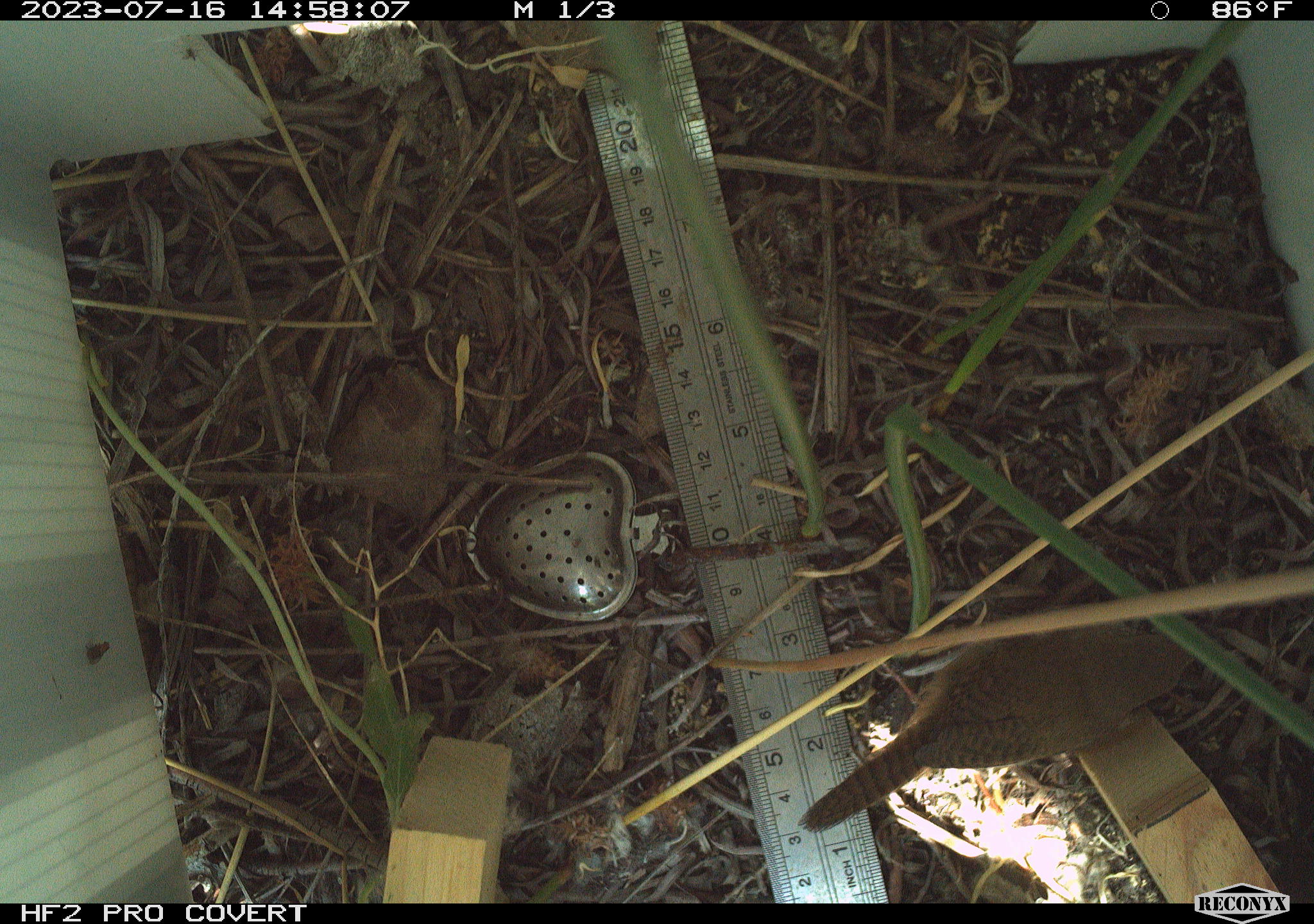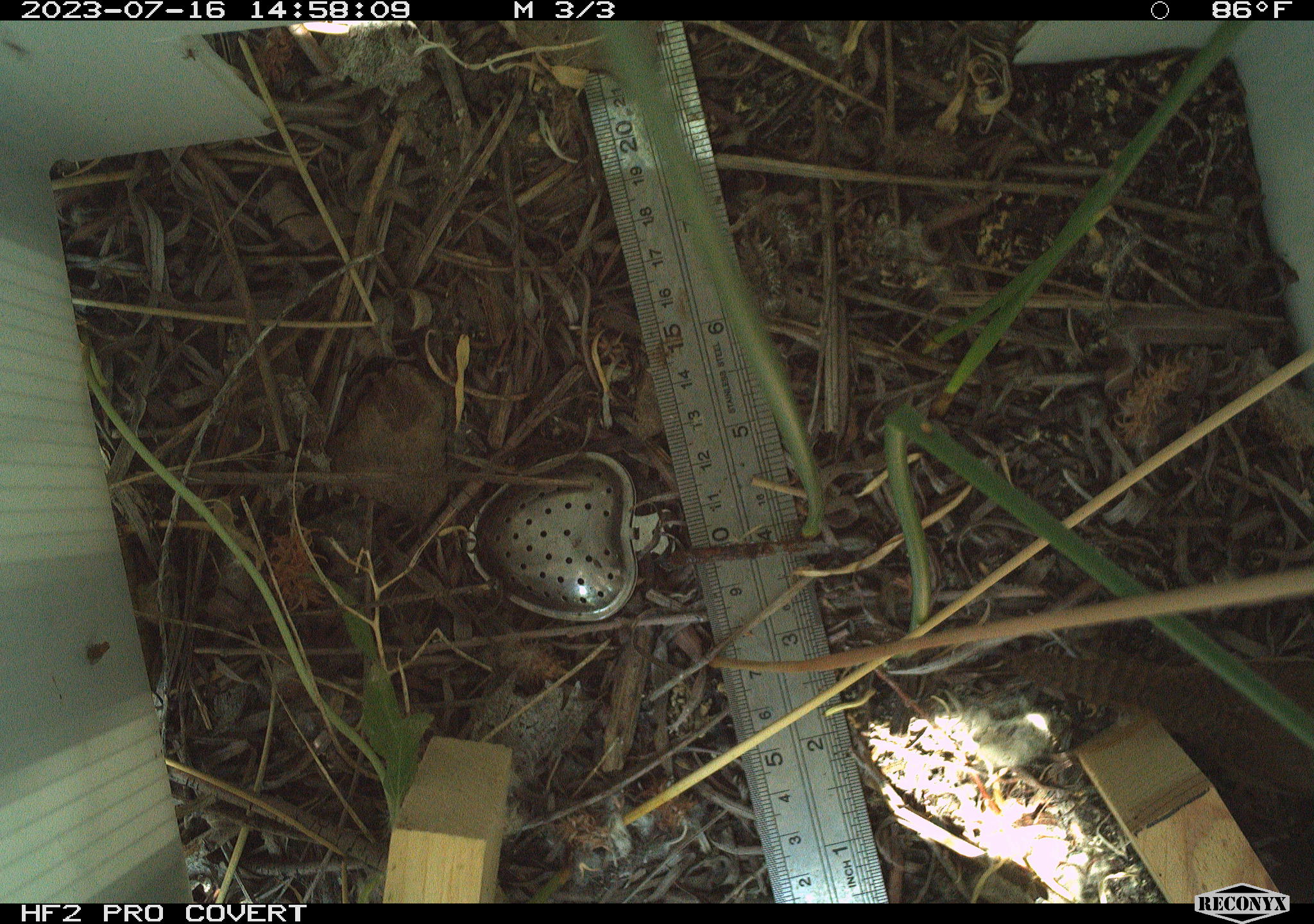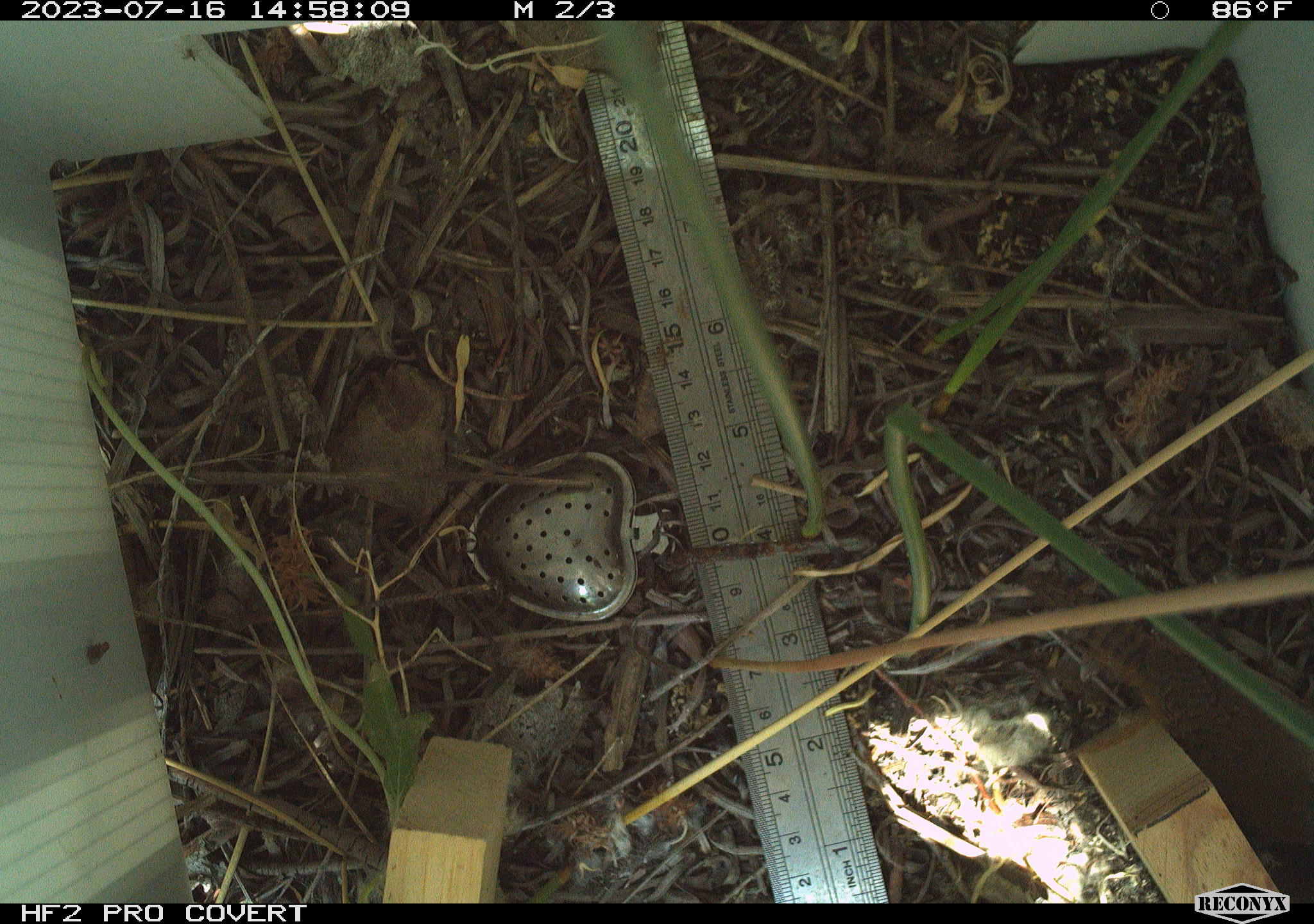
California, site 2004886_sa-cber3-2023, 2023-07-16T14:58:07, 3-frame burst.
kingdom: Animalia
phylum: Chordata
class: Aves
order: Passeriformes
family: Troglodytidae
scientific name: Troglodytidae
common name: wren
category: troglodytidae family